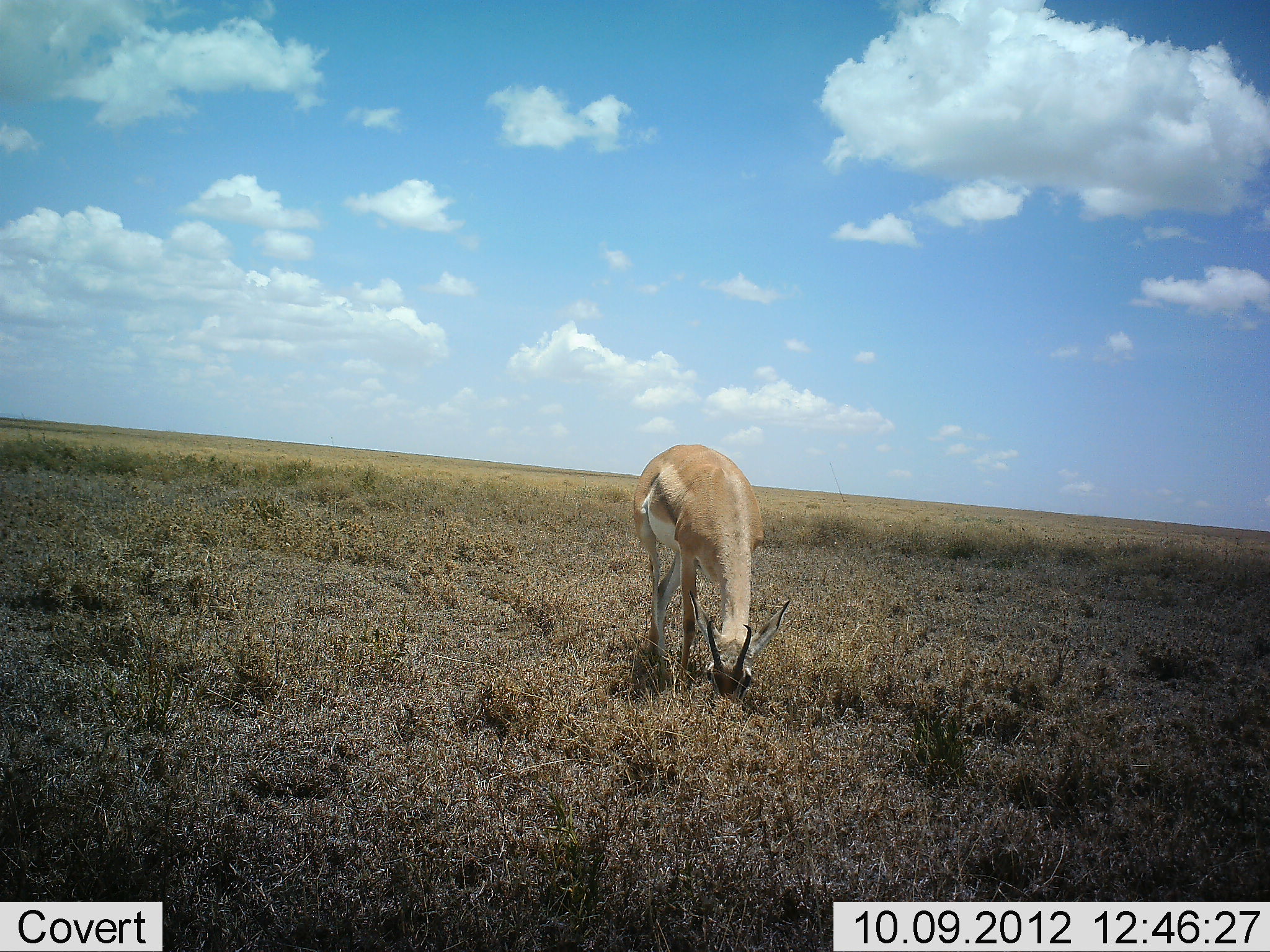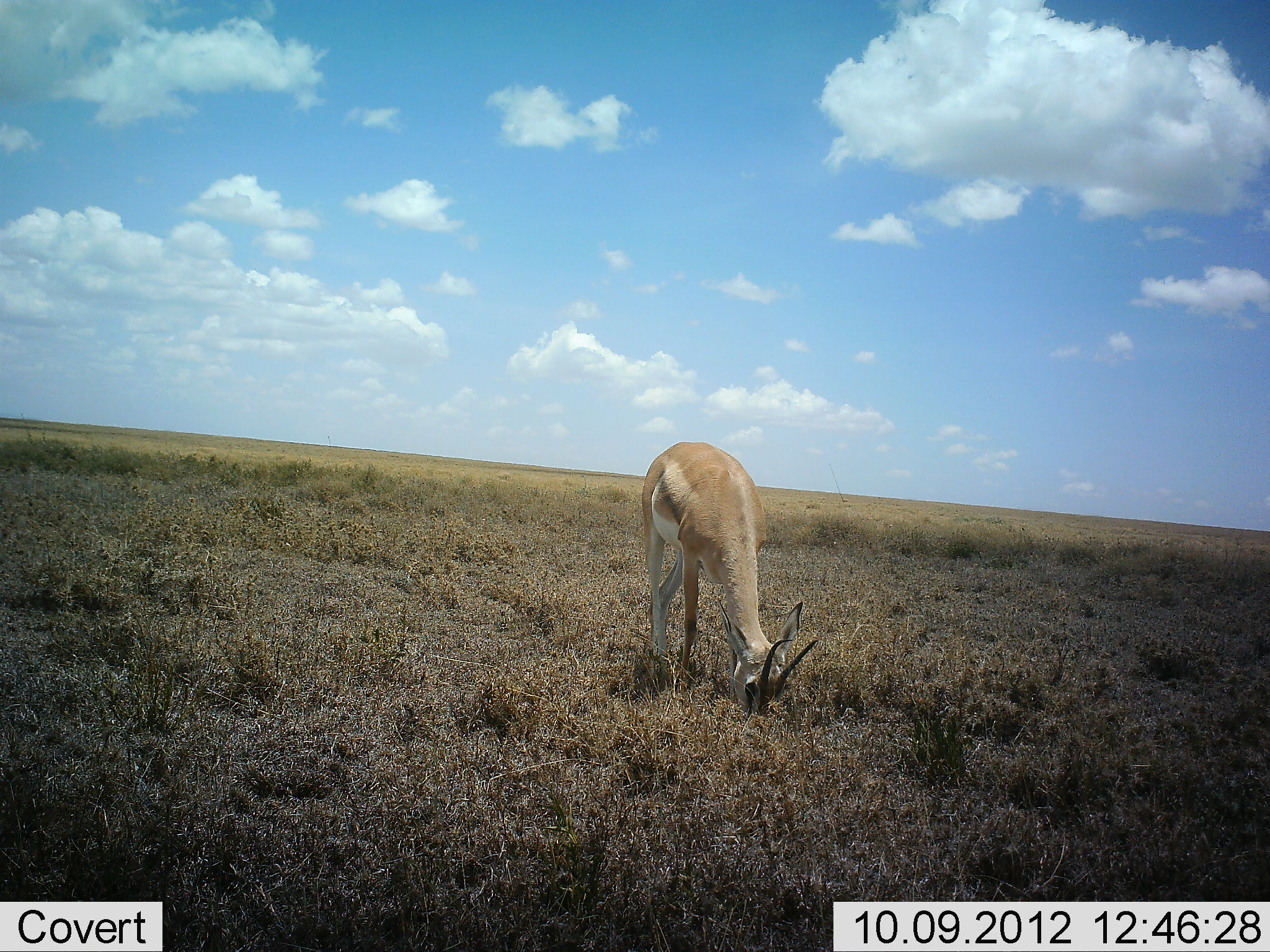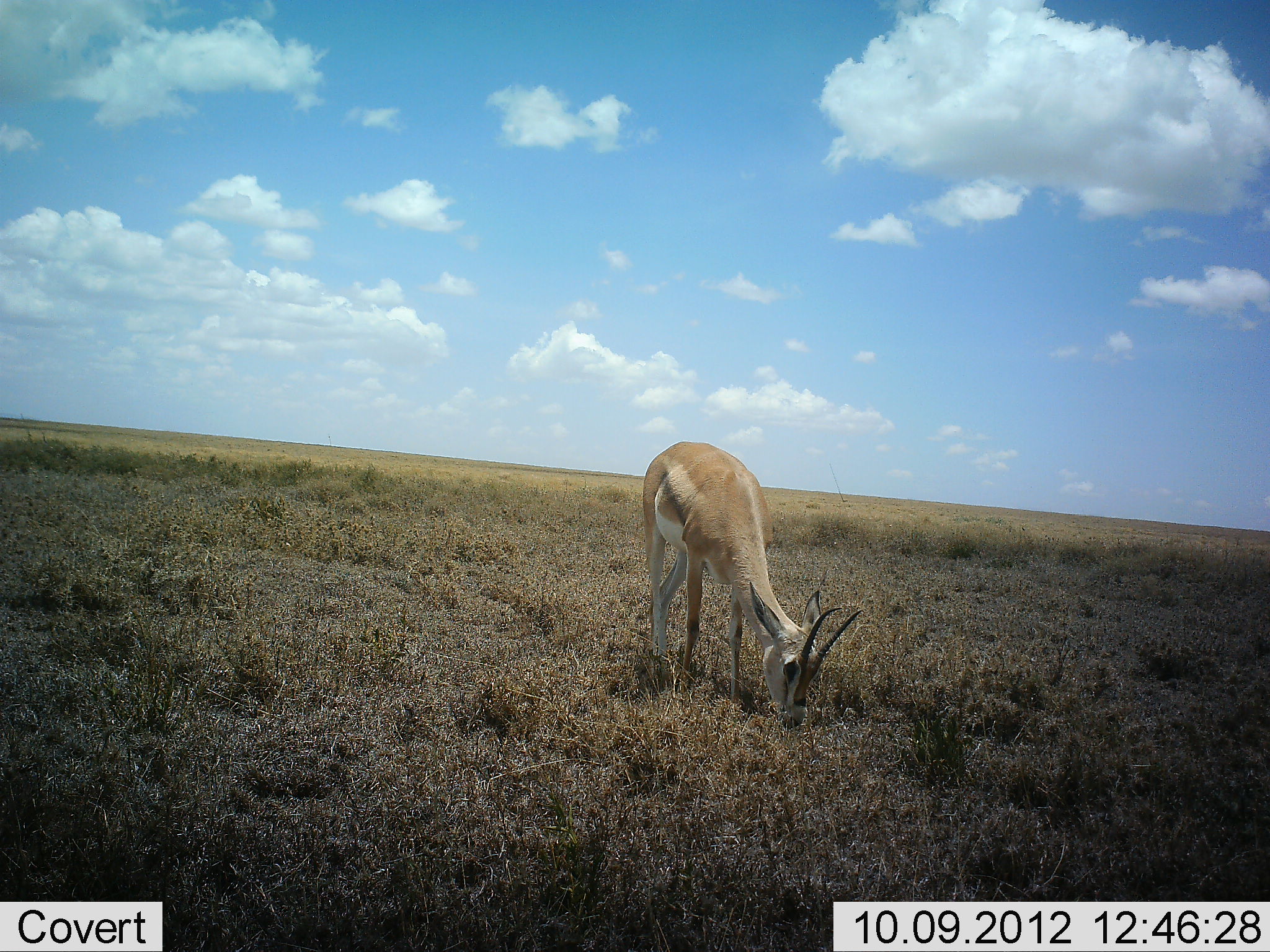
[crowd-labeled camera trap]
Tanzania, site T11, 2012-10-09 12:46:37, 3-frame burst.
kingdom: Animalia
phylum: Chordata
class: Mammalia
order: Artiodactyla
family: Bovidae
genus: Nanger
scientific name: Nanger granti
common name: grant's gazelle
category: gazellegrants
Gazellegrants (grant's gazelle) (Nanger granti), count 1. Behavior (volunteer vote fractions): standing 30%, resting 0%, moving 0%, interacting 0%. Young present (vote fraction): 0%. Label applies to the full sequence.